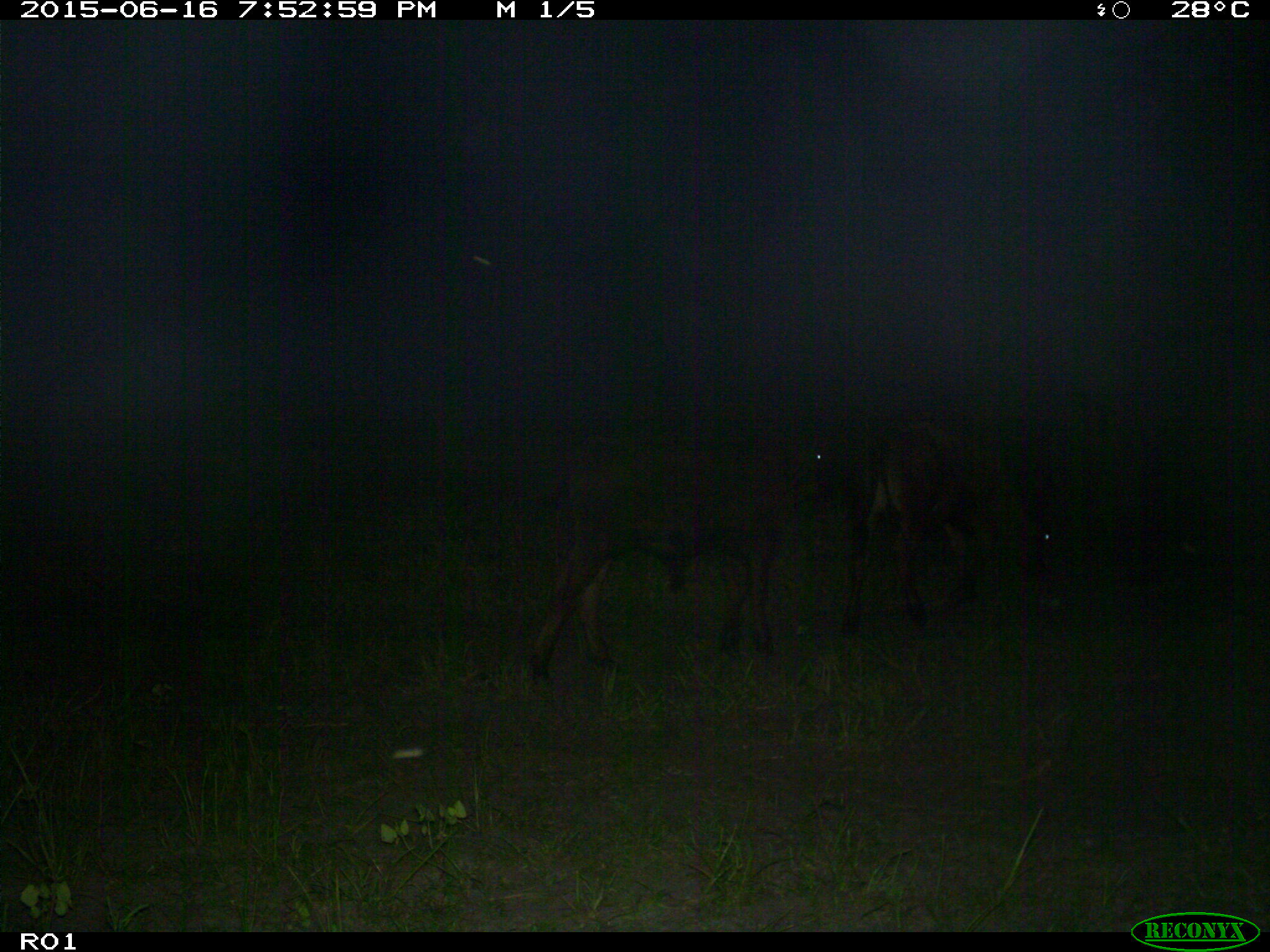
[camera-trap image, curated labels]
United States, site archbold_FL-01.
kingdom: Animalia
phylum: Chordata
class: Mammalia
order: Artiodactyla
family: Bovidae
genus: Bos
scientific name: Bos taurus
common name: domestic cow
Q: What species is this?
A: Bos taurus (domestic cow).